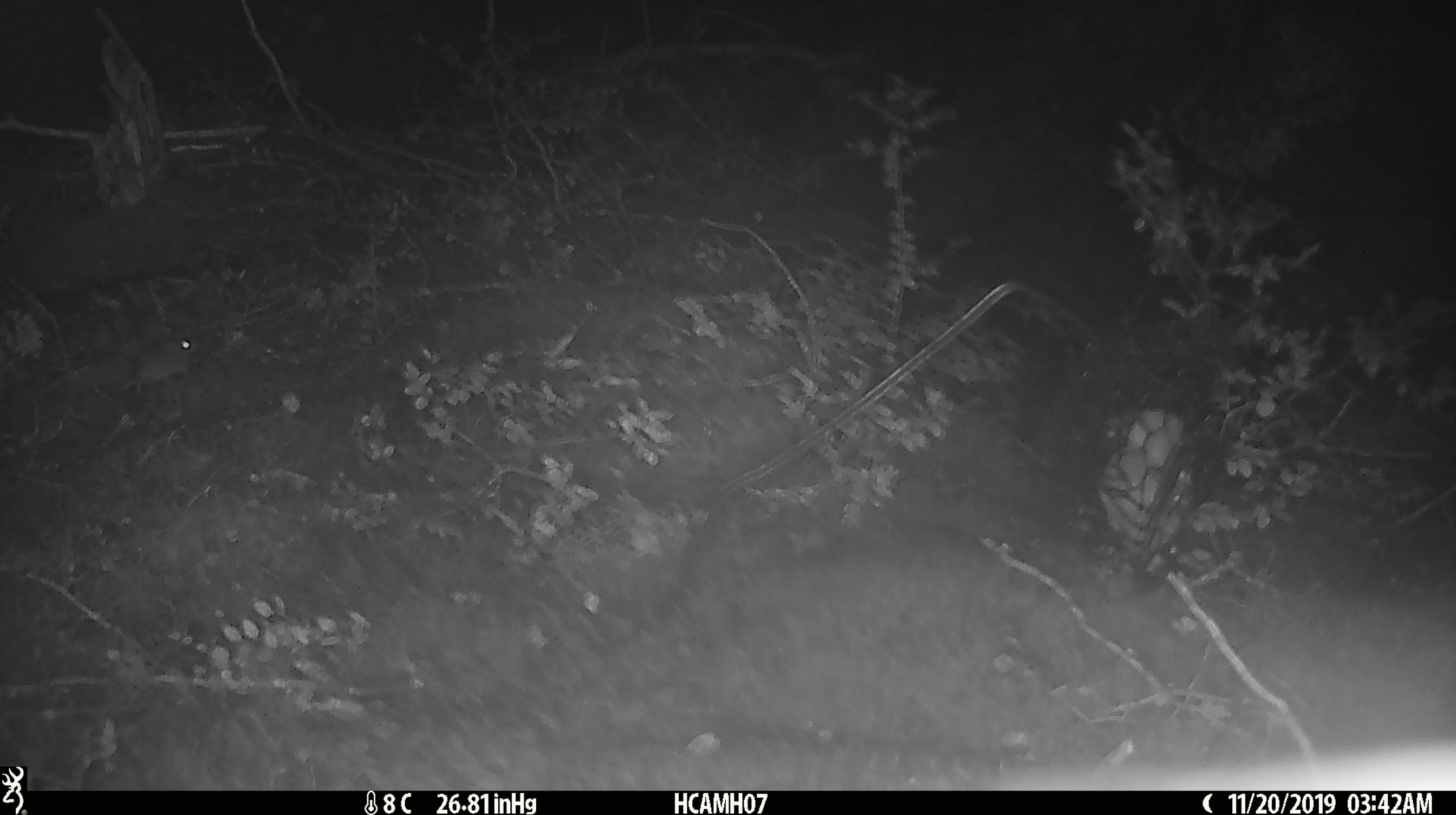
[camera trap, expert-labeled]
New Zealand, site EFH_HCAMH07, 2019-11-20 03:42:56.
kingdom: Animalia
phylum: Chordata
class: Mammalia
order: Rodentia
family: Muridae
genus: Mus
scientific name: Mus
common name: mouse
Mouse (Mus).